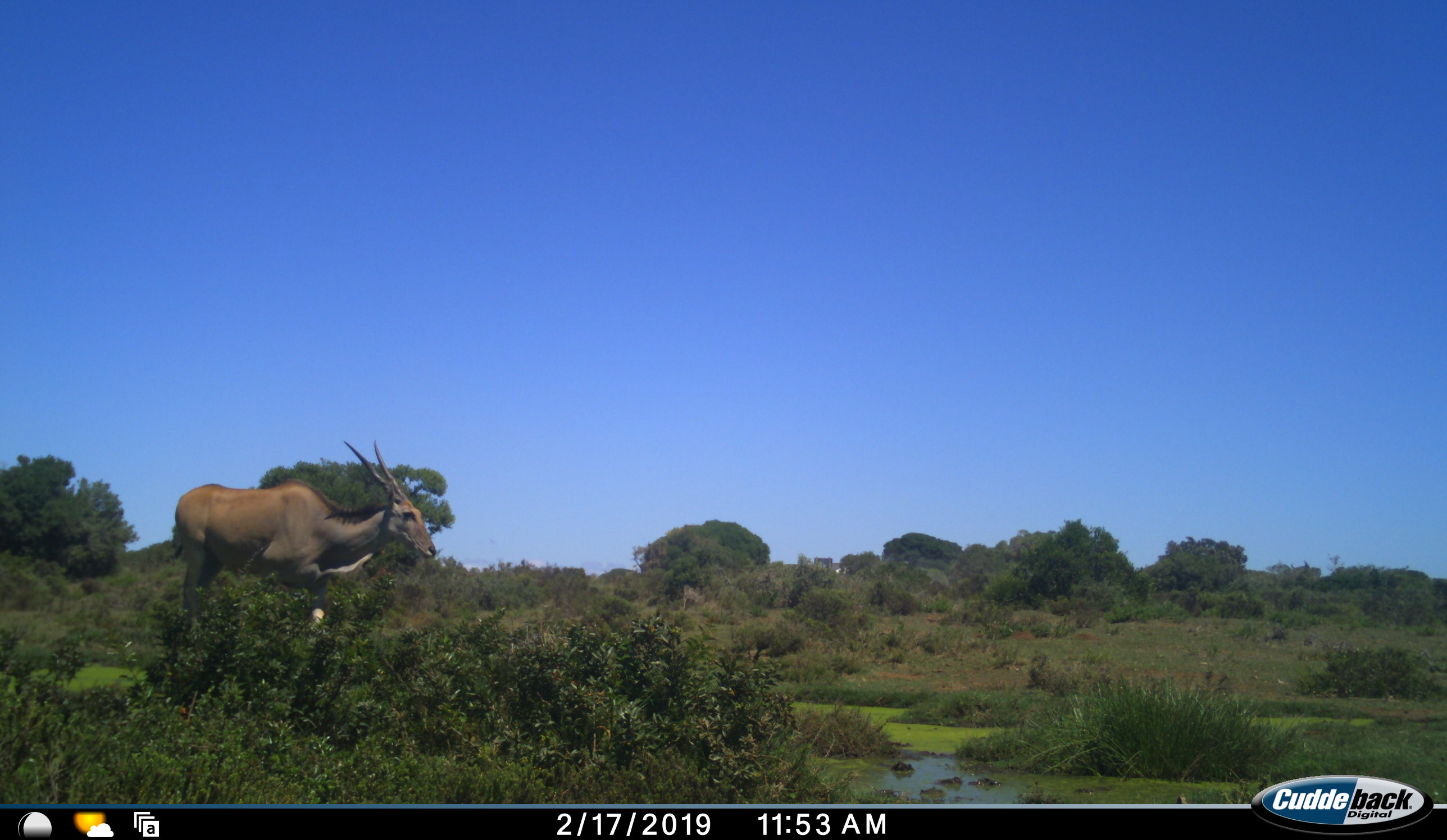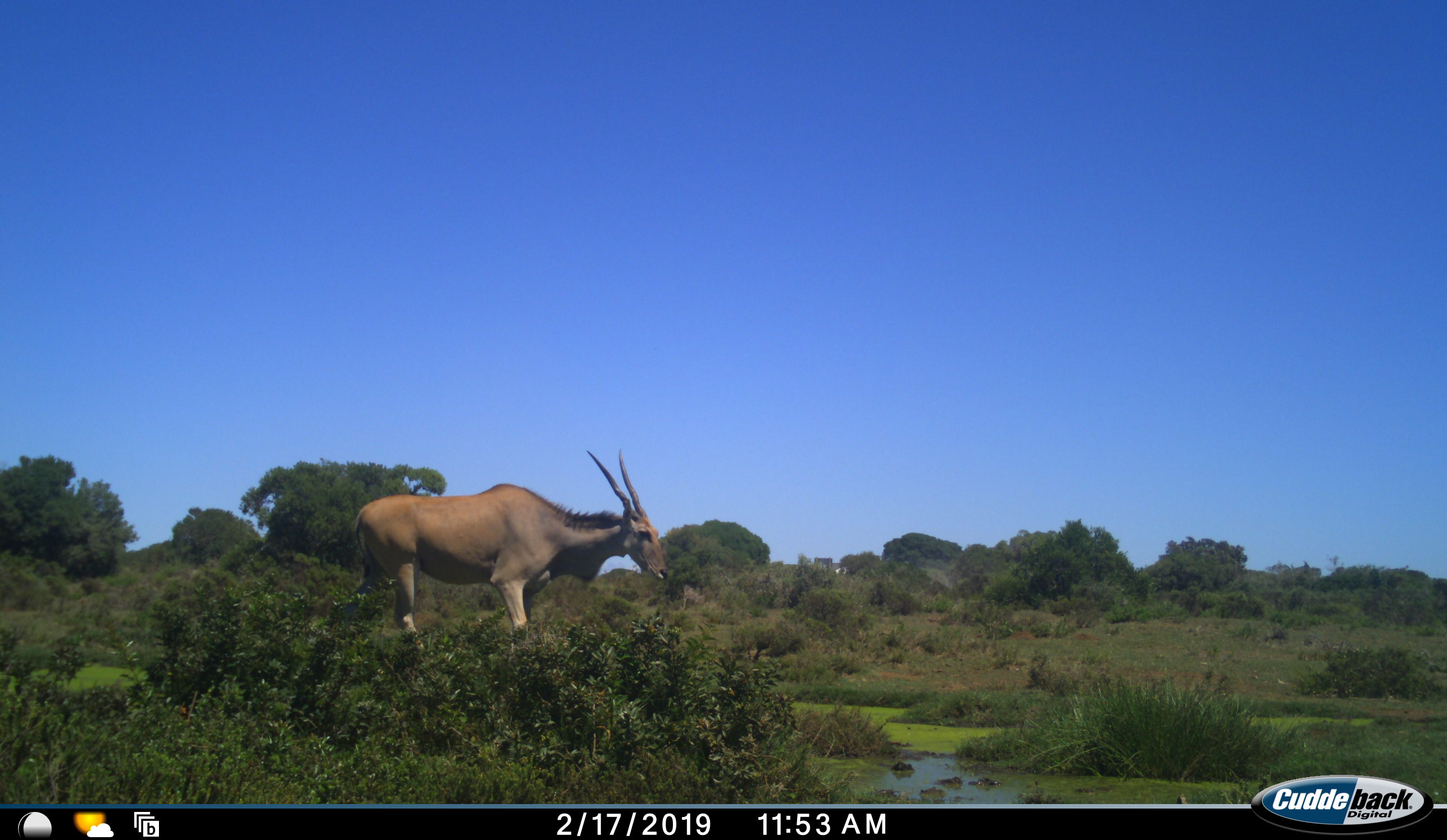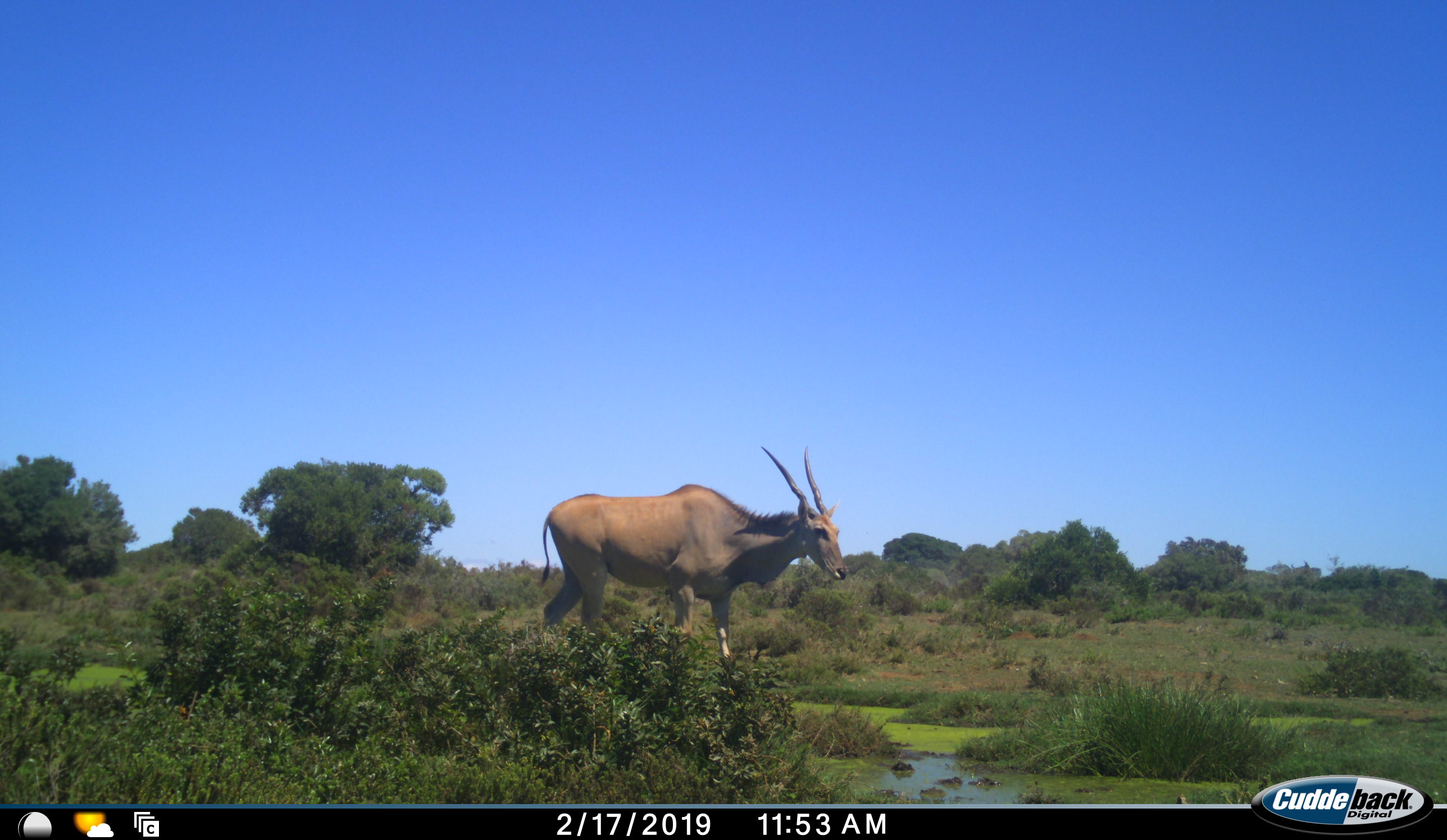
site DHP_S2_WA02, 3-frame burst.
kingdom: Animalia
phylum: Chordata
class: Mammalia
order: Artiodactyla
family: Bovidae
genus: Tragelaphus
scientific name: Tragelaphus oryx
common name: eland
Eland (Tragelaphus oryx), count 1. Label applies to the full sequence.